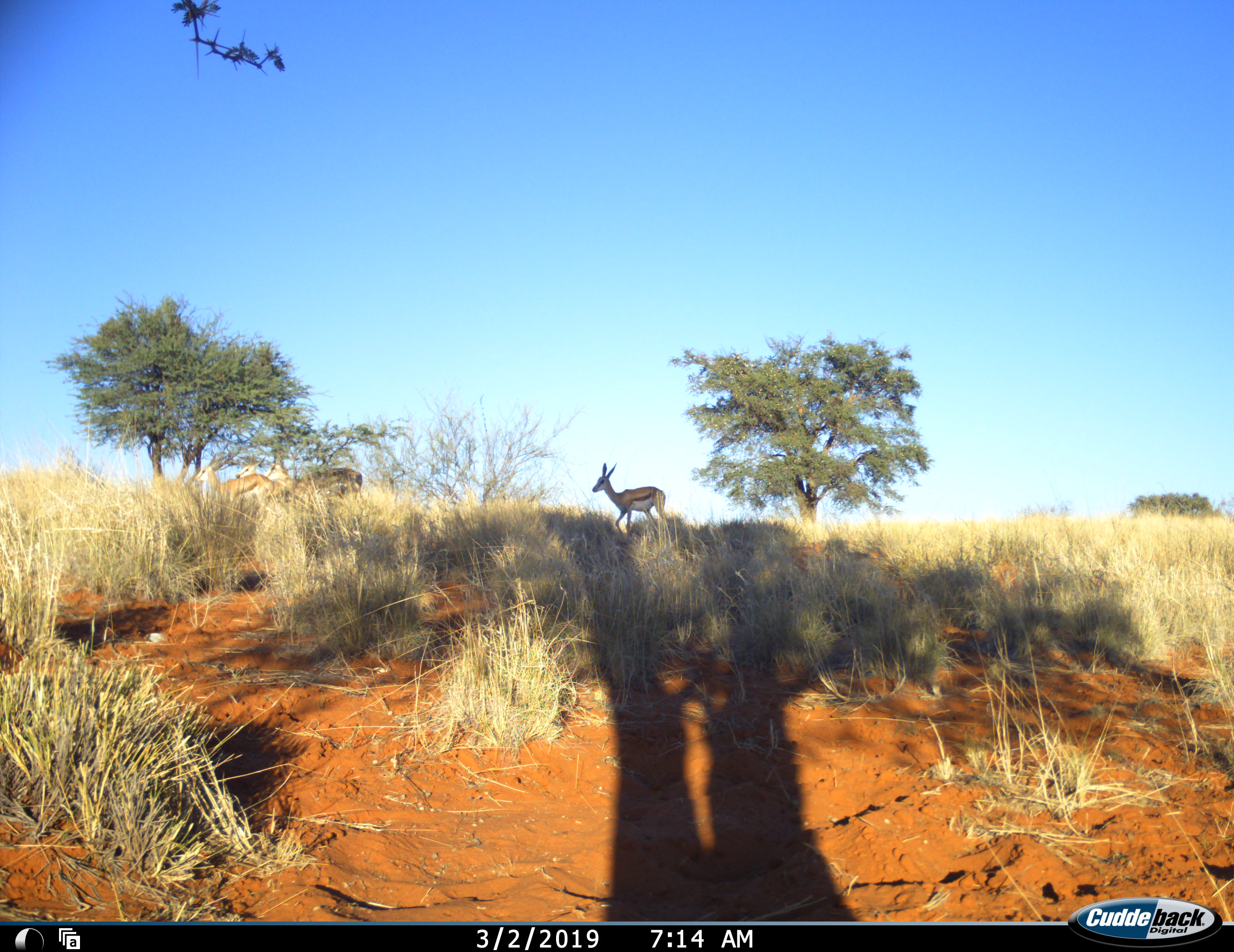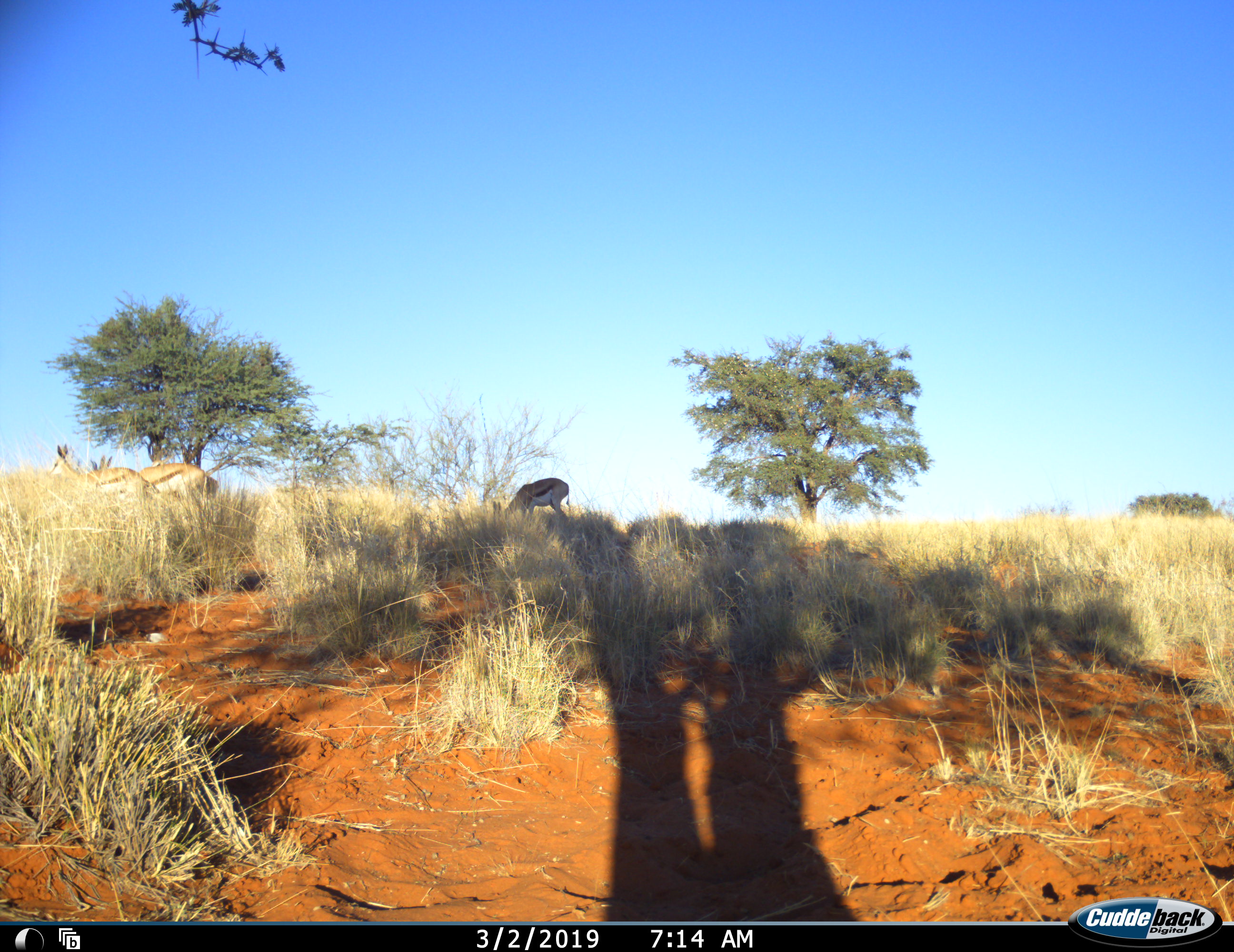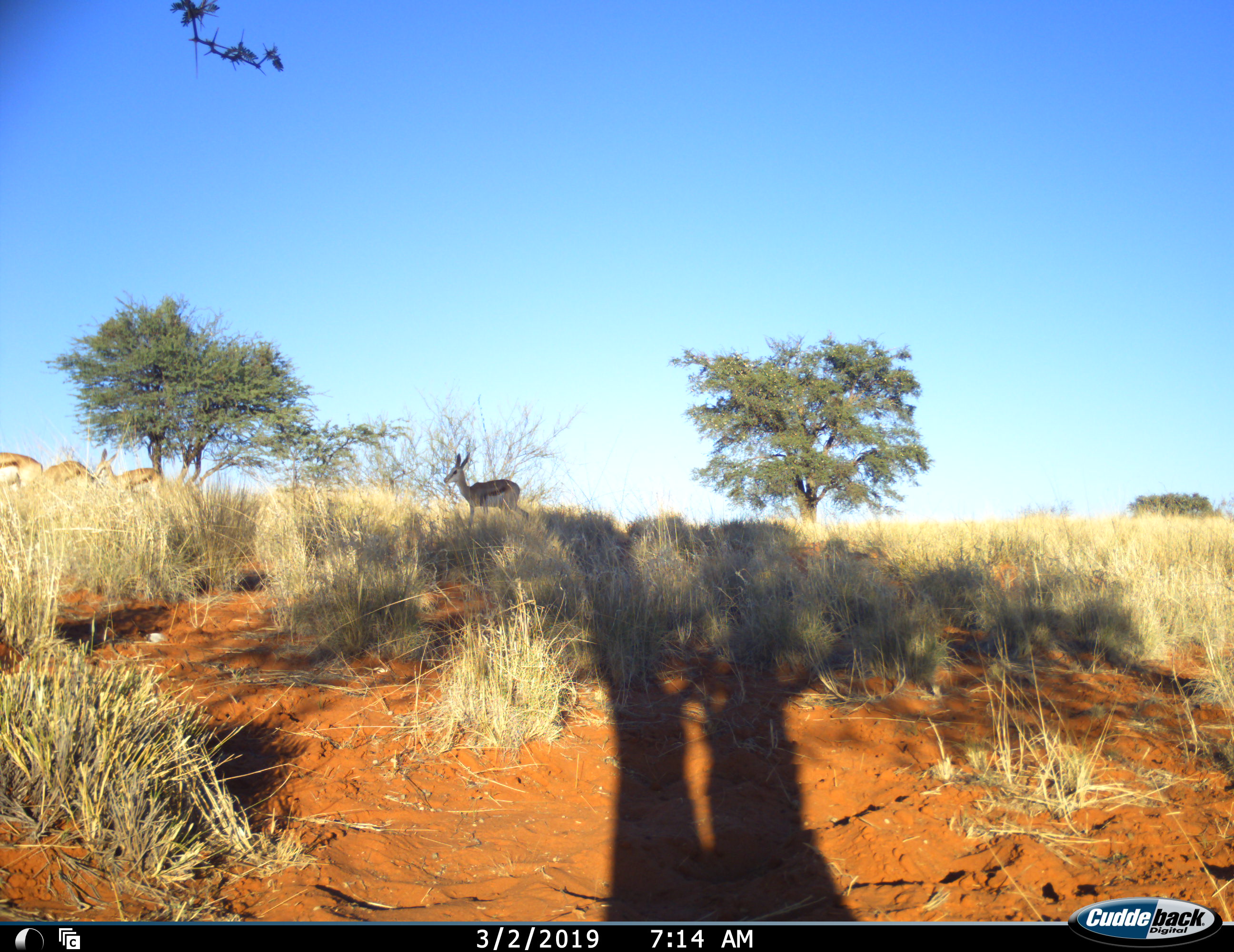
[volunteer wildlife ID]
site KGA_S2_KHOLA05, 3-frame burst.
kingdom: Animalia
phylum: Chordata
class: Mammalia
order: Artiodactyla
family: Bovidae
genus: Antidorcas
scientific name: Antidorcas marsupialis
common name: springbok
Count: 4.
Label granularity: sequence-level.